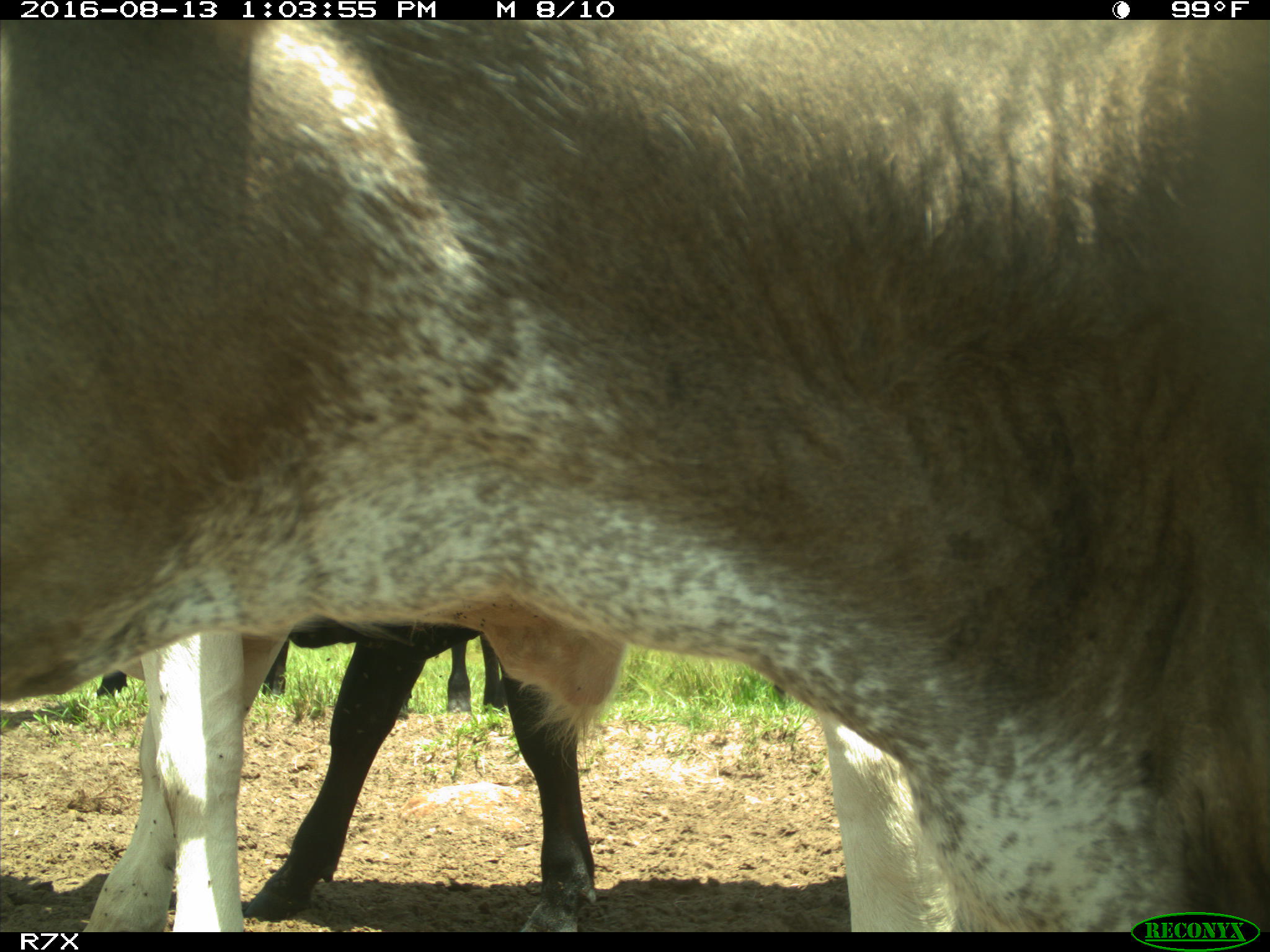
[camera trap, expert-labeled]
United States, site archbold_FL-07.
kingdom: Animalia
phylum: Chordata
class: Mammalia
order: Artiodactyla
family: Bovidae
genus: Bos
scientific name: Bos taurus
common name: domestic cow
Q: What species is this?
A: Bos taurus (domestic cow).